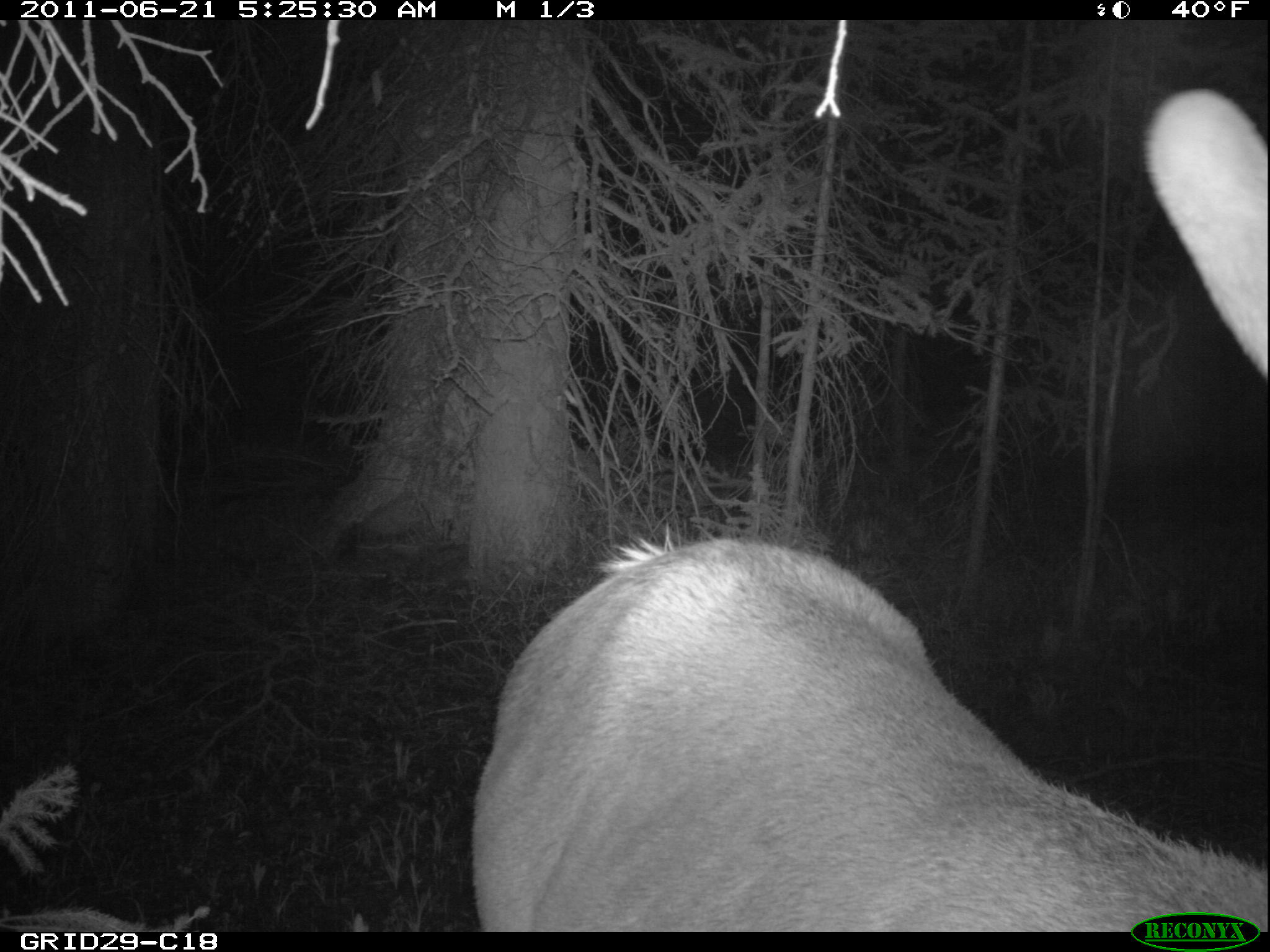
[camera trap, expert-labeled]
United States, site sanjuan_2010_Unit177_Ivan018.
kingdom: Animalia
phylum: Chordata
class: Mammalia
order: Artiodactyla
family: Cervidae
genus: Cervus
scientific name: Cervus elaphus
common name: red deer